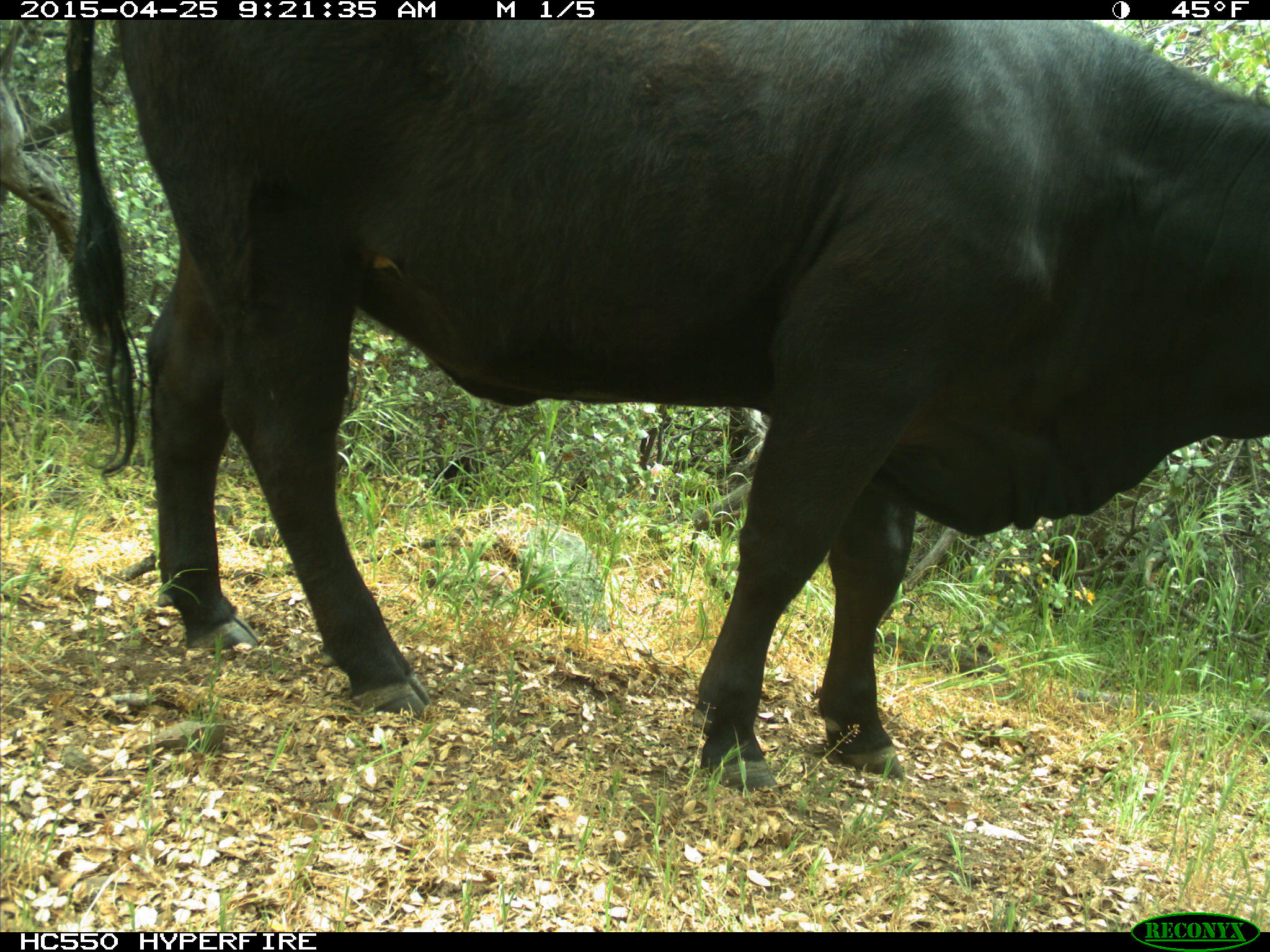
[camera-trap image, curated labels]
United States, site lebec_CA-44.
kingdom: Animalia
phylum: Chordata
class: Mammalia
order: Artiodactyla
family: Suidae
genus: Sus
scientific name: Sus scrofa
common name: wild boar